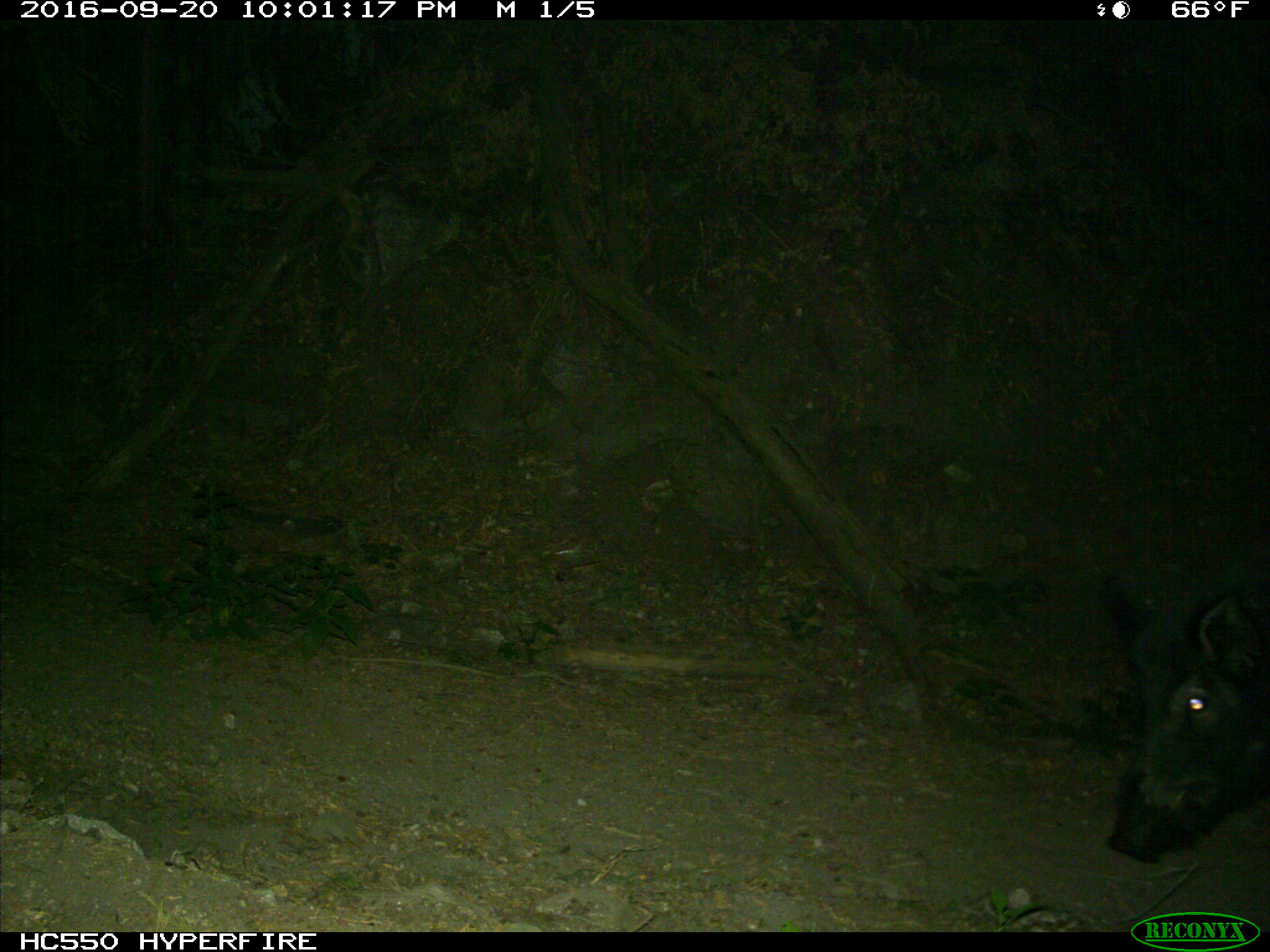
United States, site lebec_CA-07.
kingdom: Animalia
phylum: Chordata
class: Mammalia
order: Artiodactyla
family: Suidae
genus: Sus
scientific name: Sus scrofa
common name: wild boar